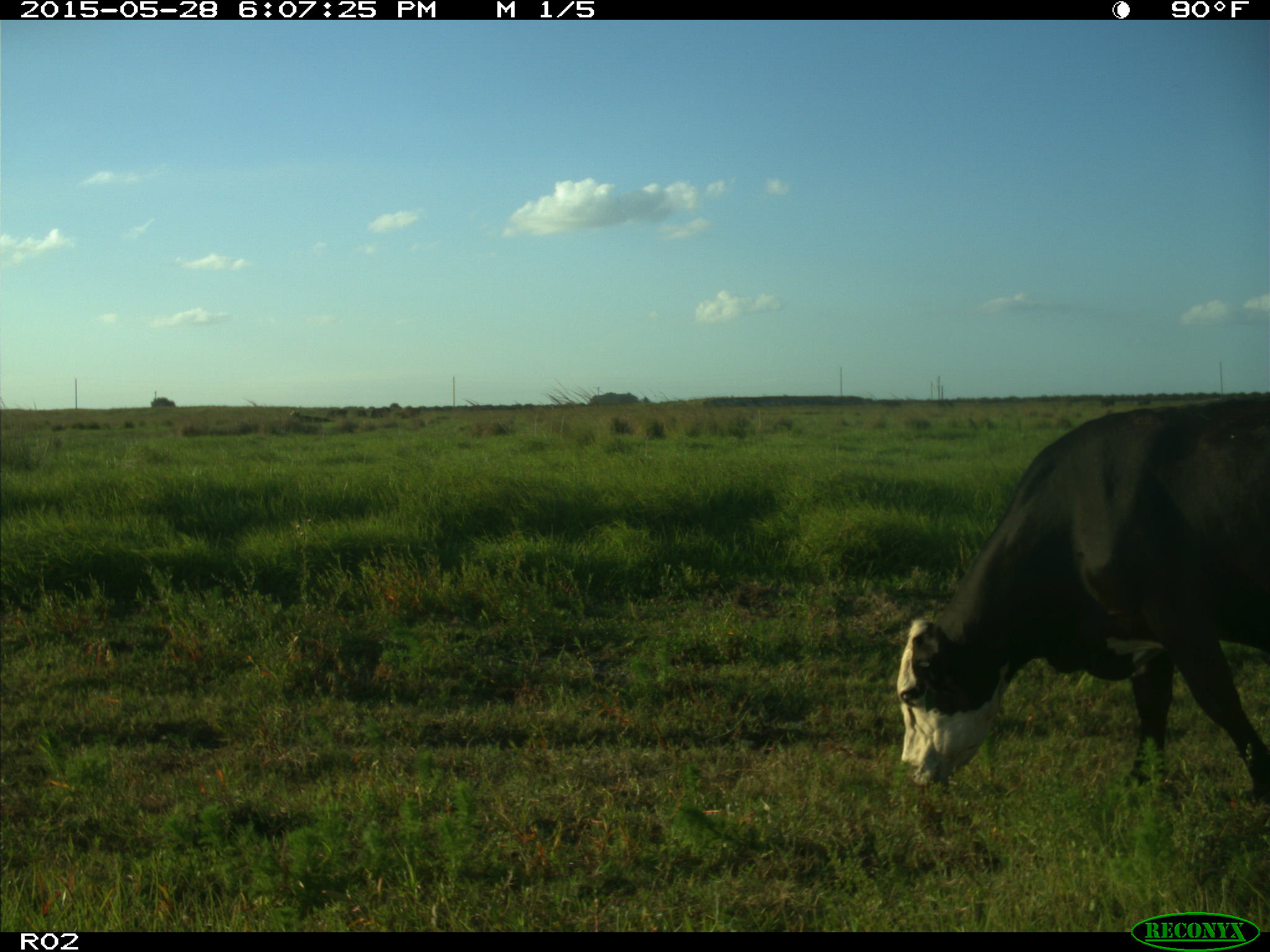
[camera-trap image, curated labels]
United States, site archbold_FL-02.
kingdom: Animalia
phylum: Chordata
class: Mammalia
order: Artiodactyla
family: Bovidae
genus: Bos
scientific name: Bos taurus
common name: domestic cow